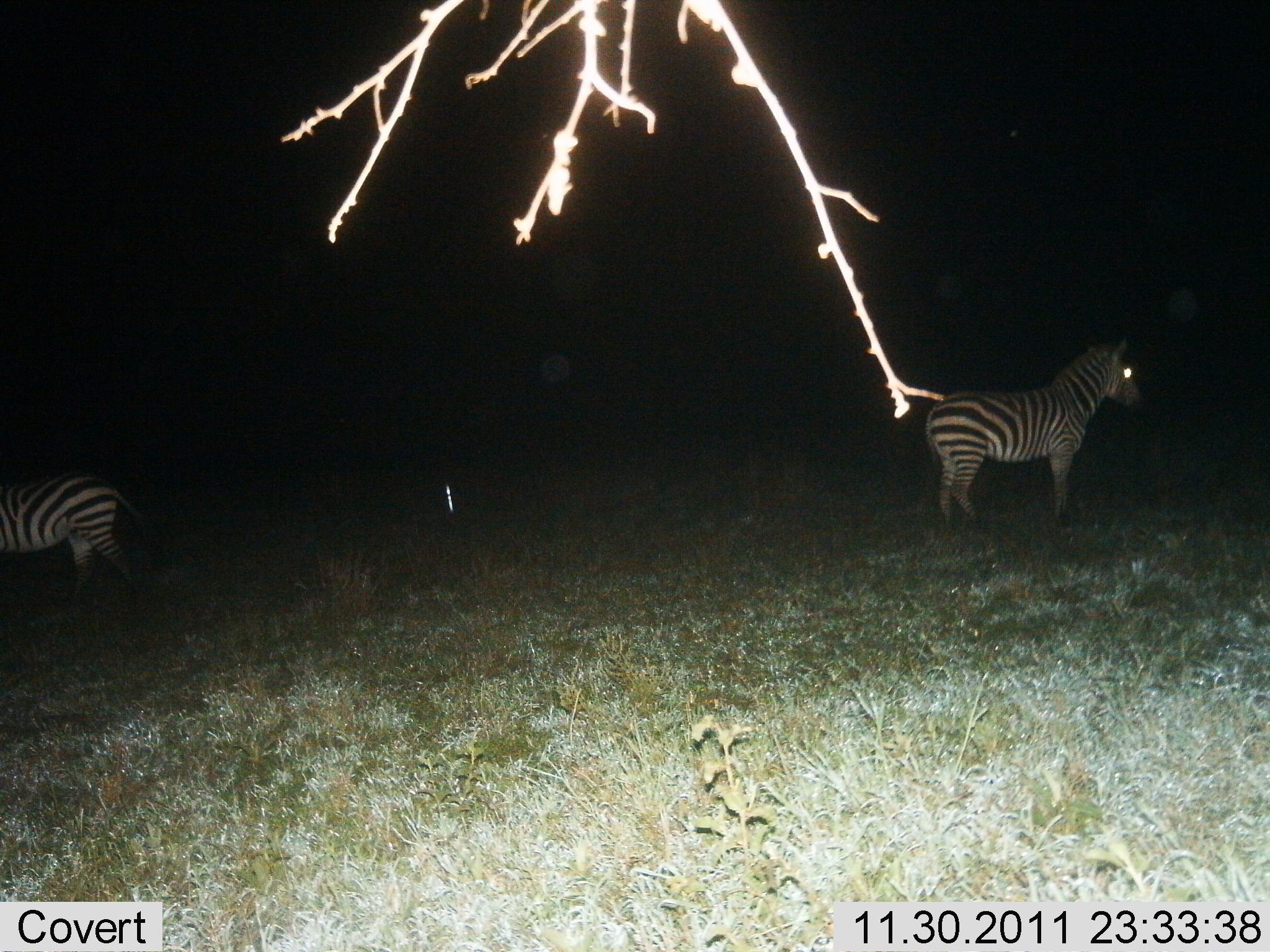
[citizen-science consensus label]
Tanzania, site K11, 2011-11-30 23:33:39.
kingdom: Animalia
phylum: Chordata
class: Mammalia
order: Perissodactyla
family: Equidae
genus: Equus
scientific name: Equus quagga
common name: plains zebra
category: zebra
Zebra (plains zebra) (Equus quagga), count 2. Behavior (volunteer vote fractions): standing 100%, resting 0%, moving 0%, interacting 0%. Young present (vote fraction): 0%. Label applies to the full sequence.